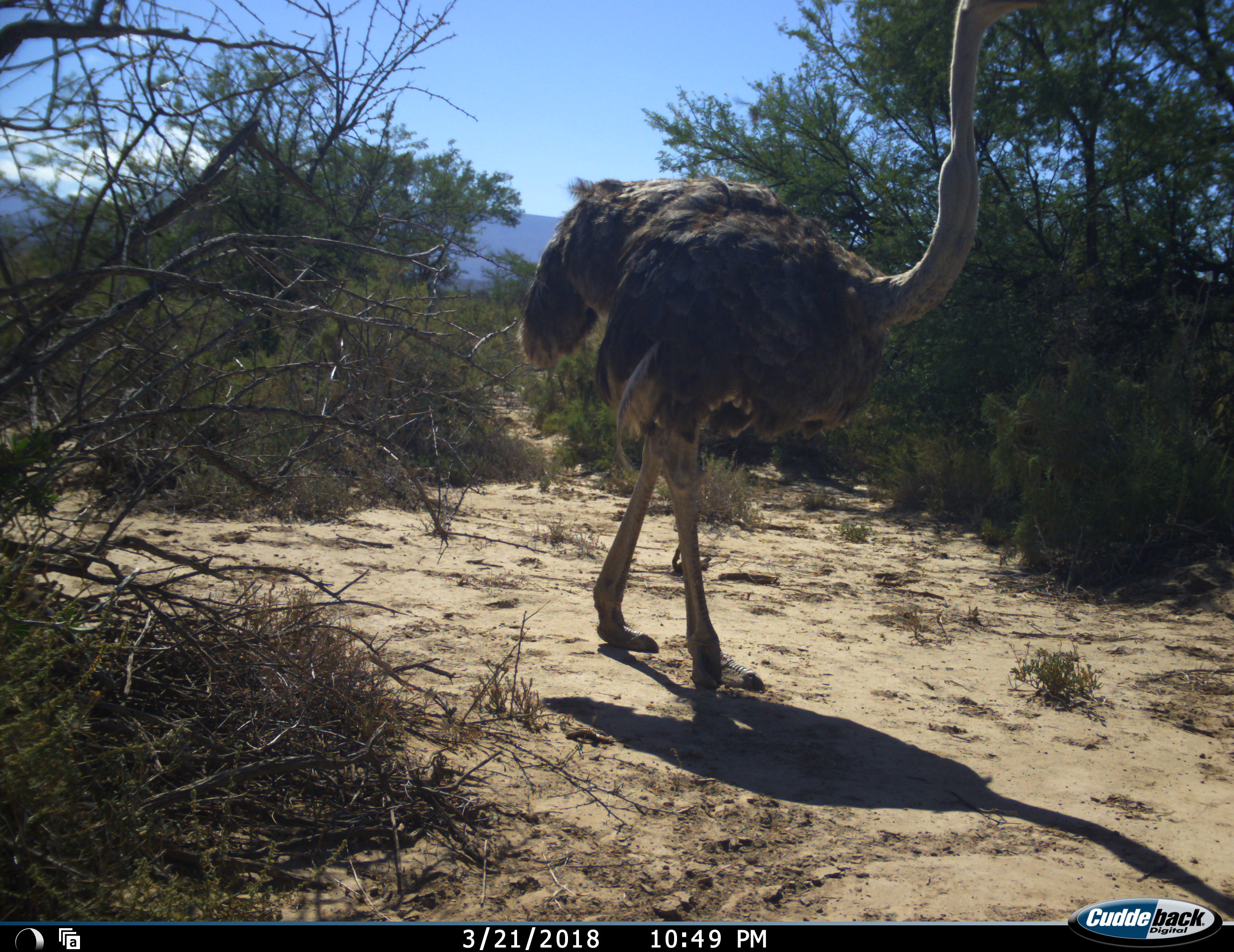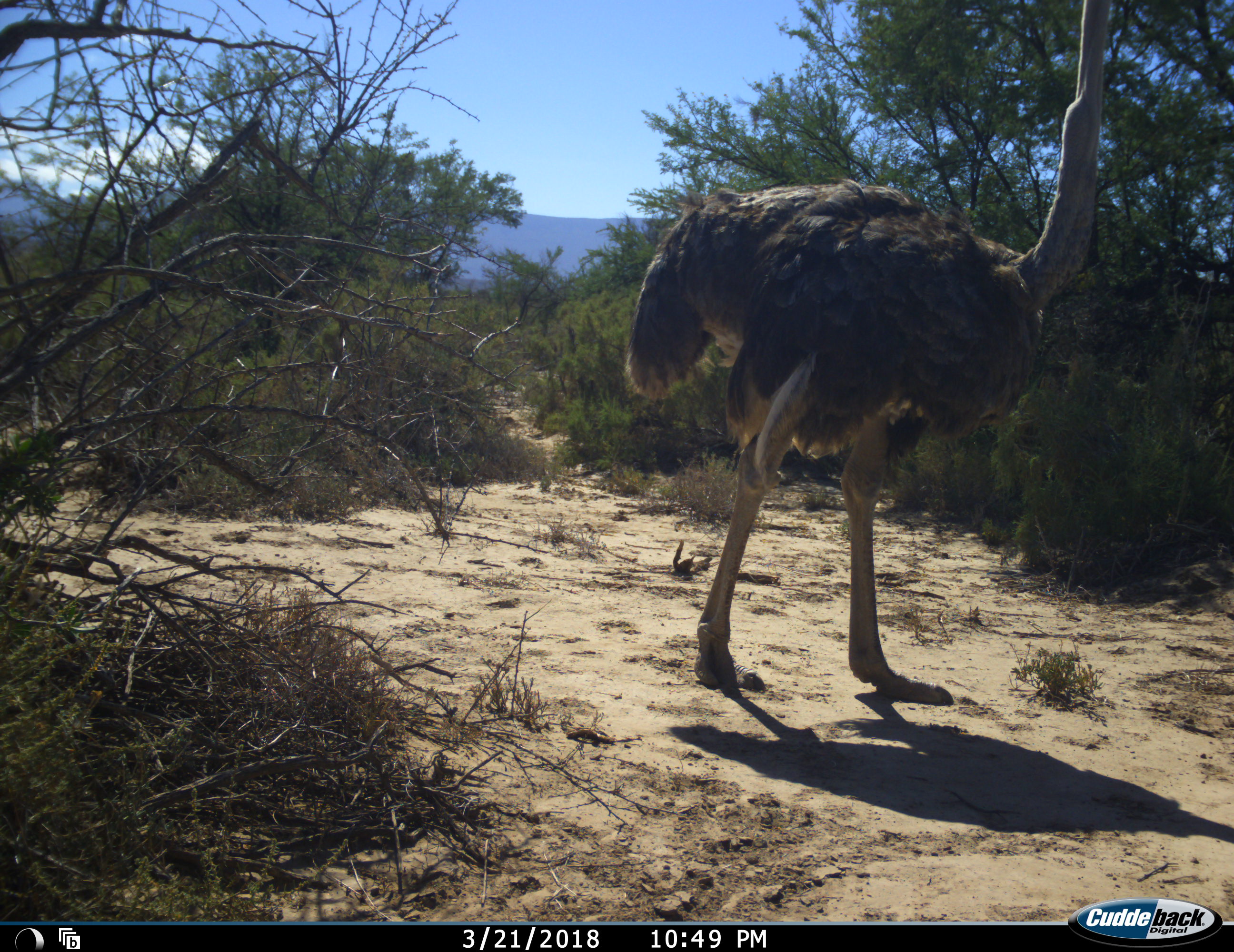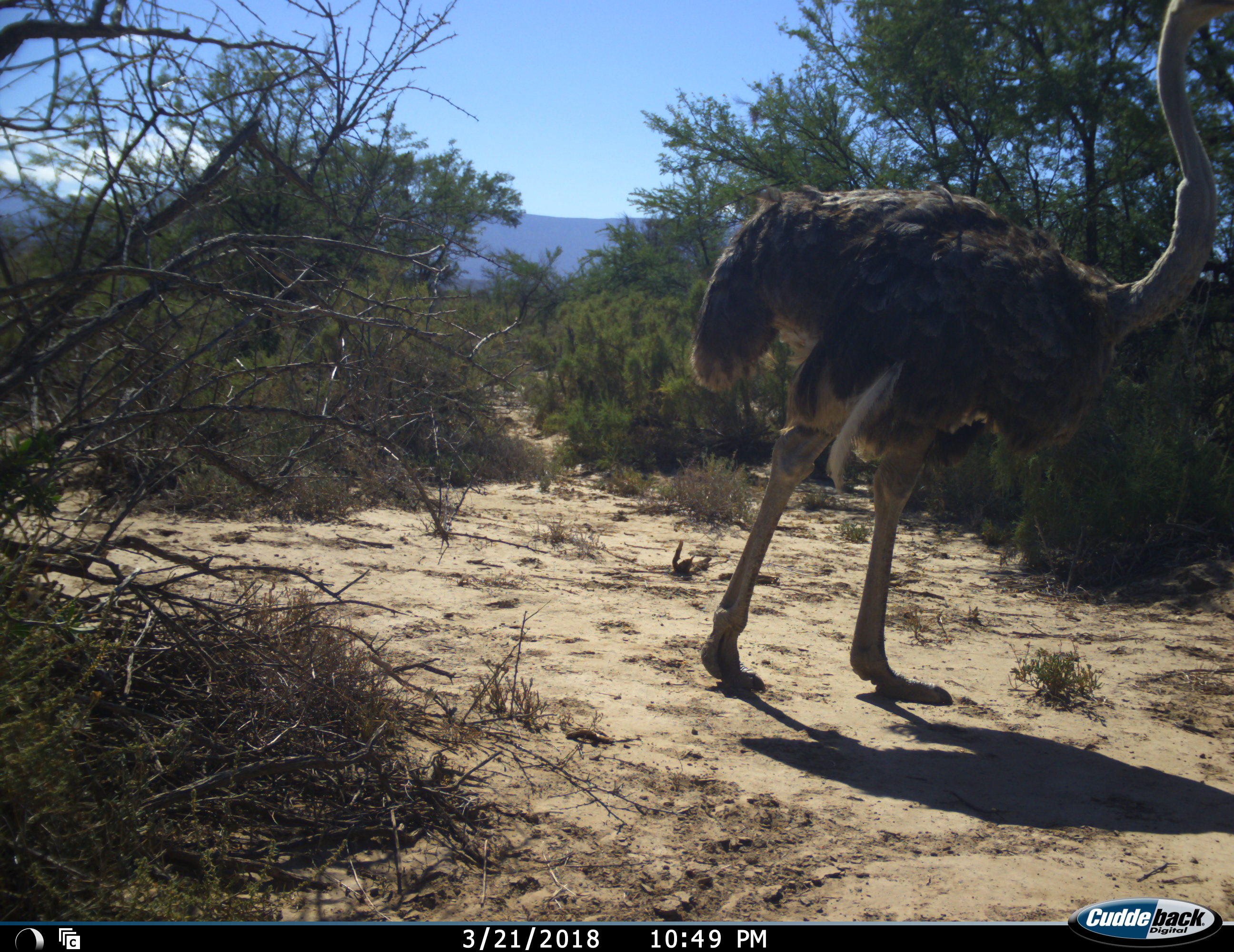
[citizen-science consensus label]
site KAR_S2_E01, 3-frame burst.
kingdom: Animalia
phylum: Chordata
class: Aves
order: Struthioniformes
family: Struthionidae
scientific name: Struthionidae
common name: ostrich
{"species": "ostrich (Struthionidae)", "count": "1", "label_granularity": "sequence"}